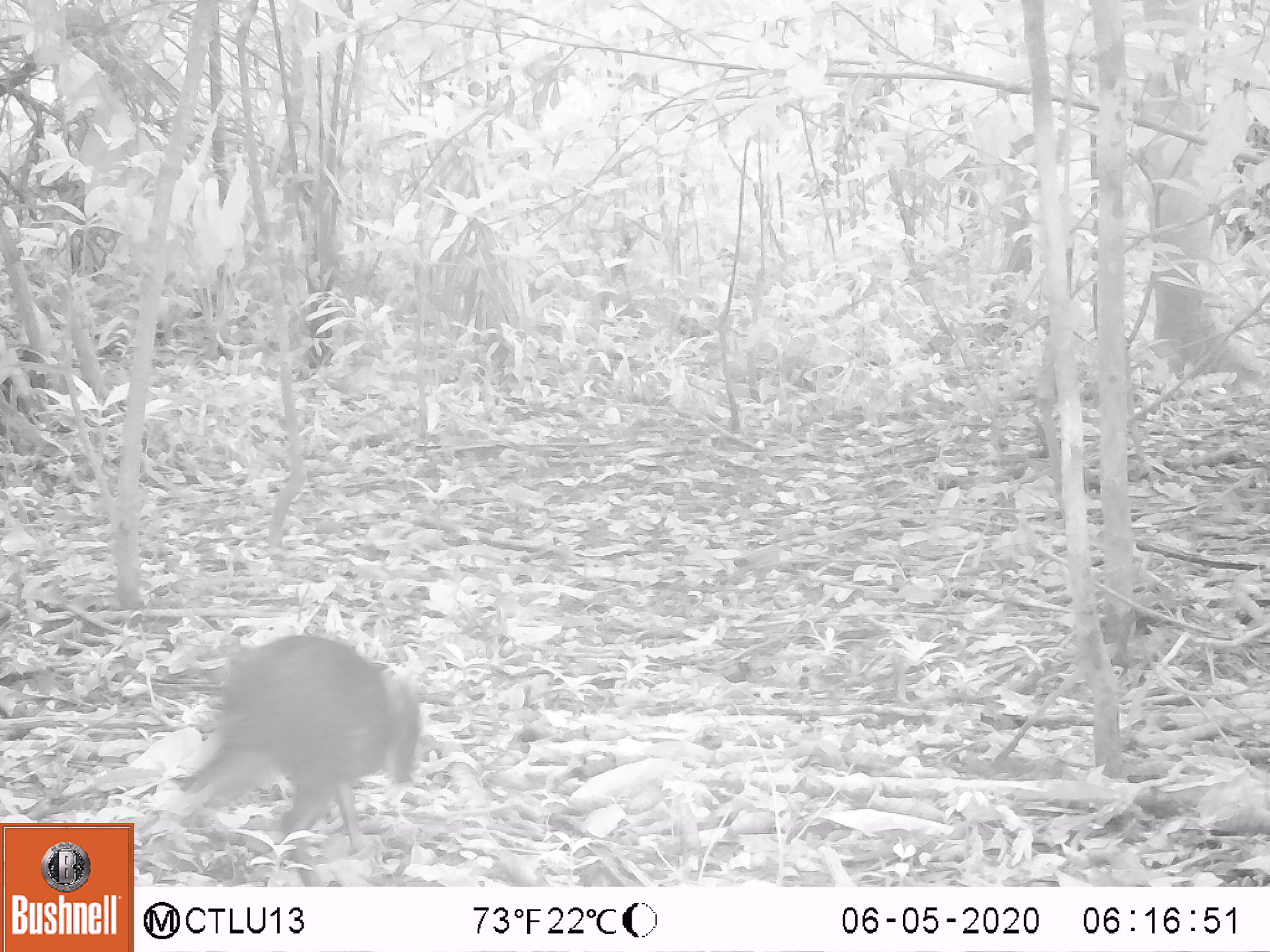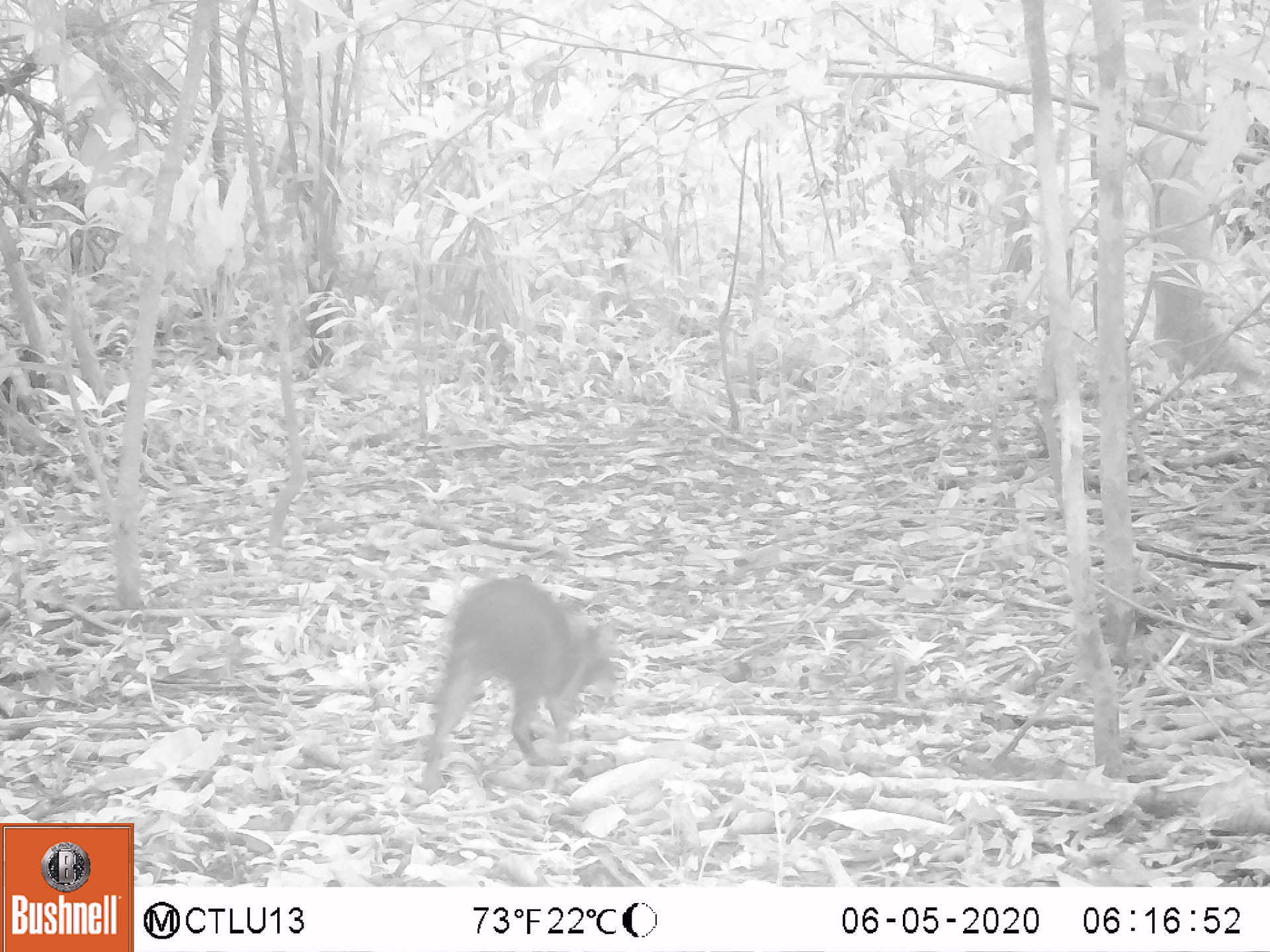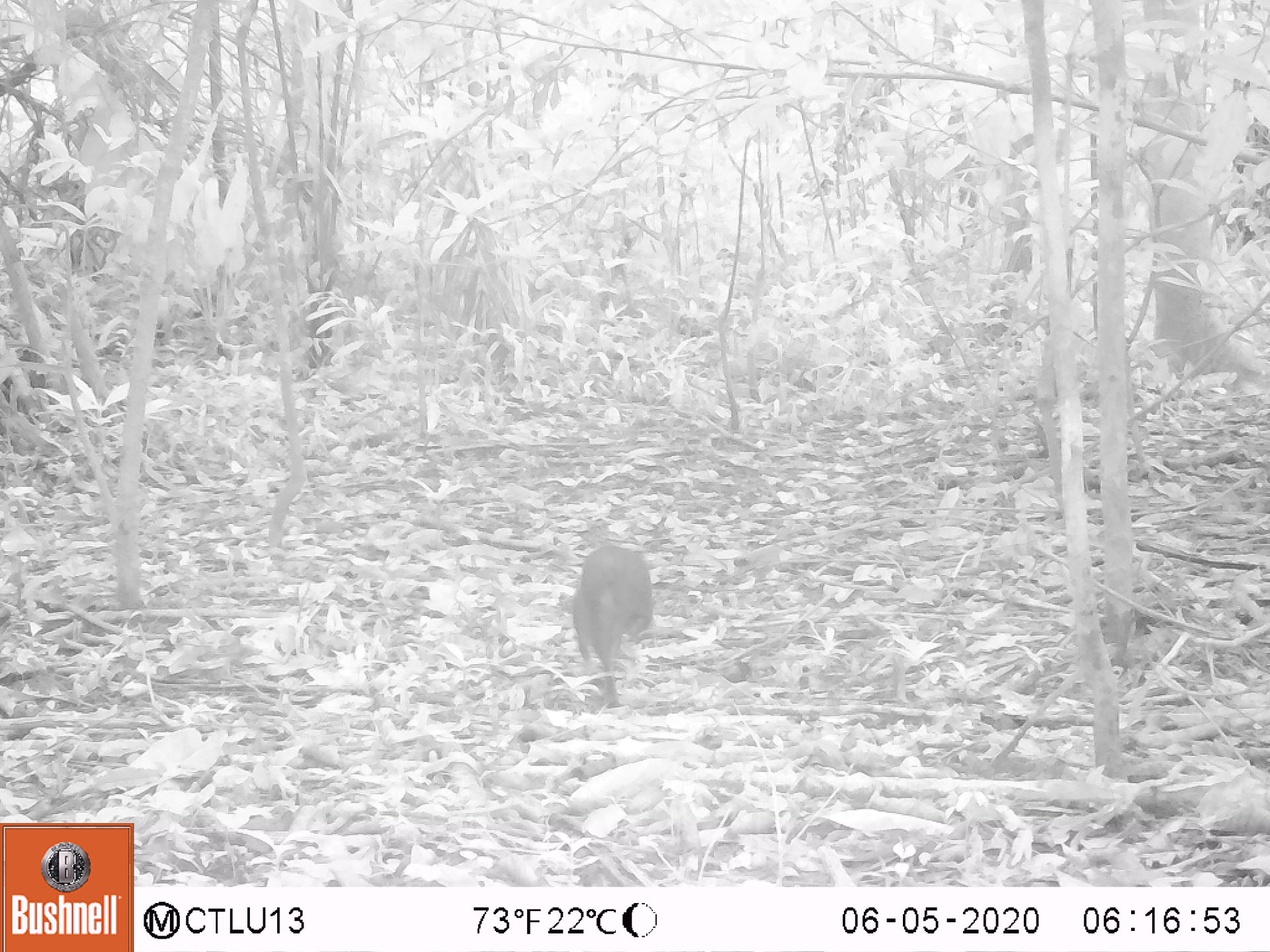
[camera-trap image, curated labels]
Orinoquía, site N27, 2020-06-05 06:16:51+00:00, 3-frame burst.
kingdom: Animalia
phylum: Chordata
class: Mammalia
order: Rodentia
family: Dasyproctidae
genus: Dasyprocta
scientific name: Dasyprocta fuliginosa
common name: black agouti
Black agouti (Dasyprocta fuliginosa).